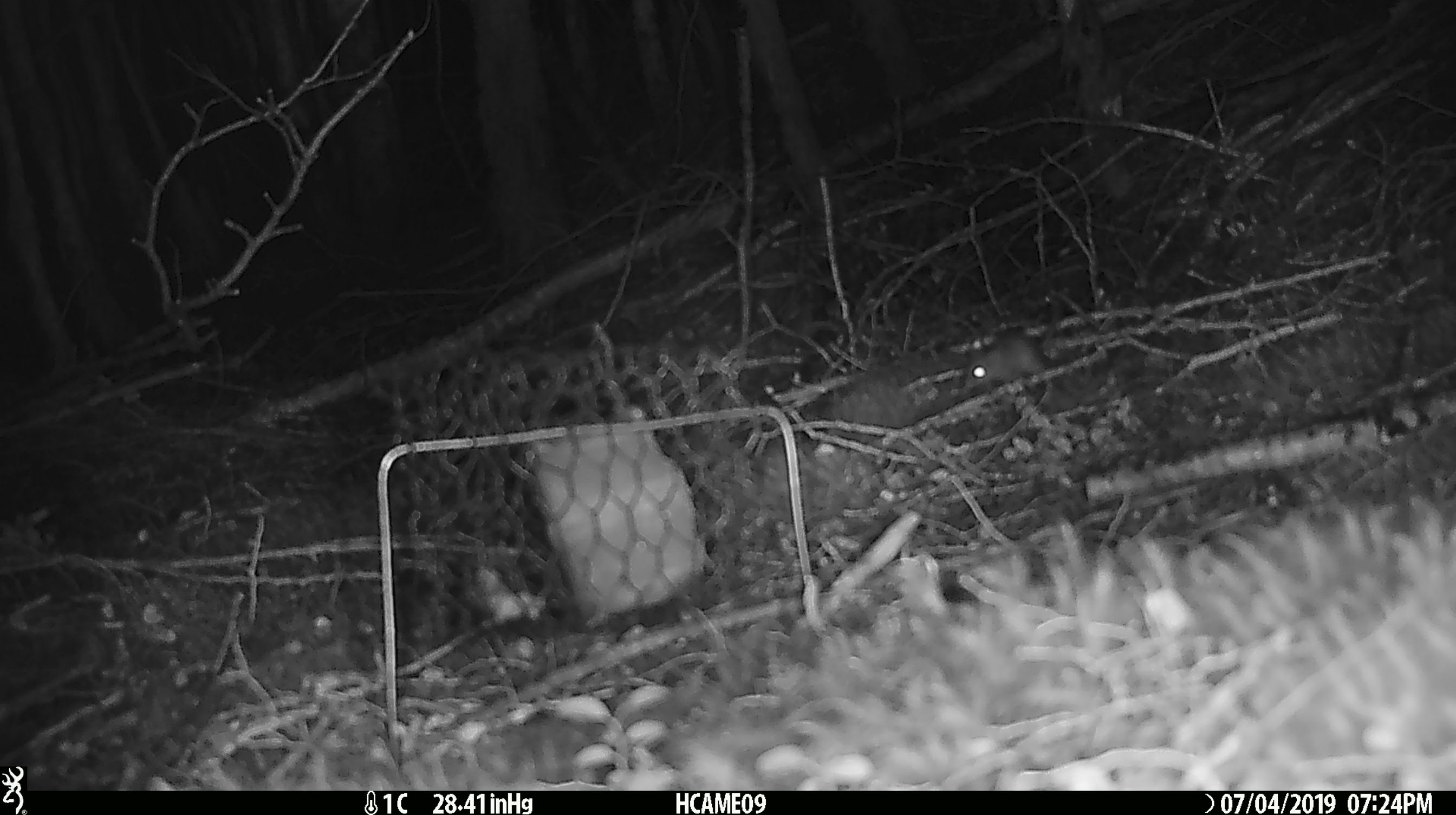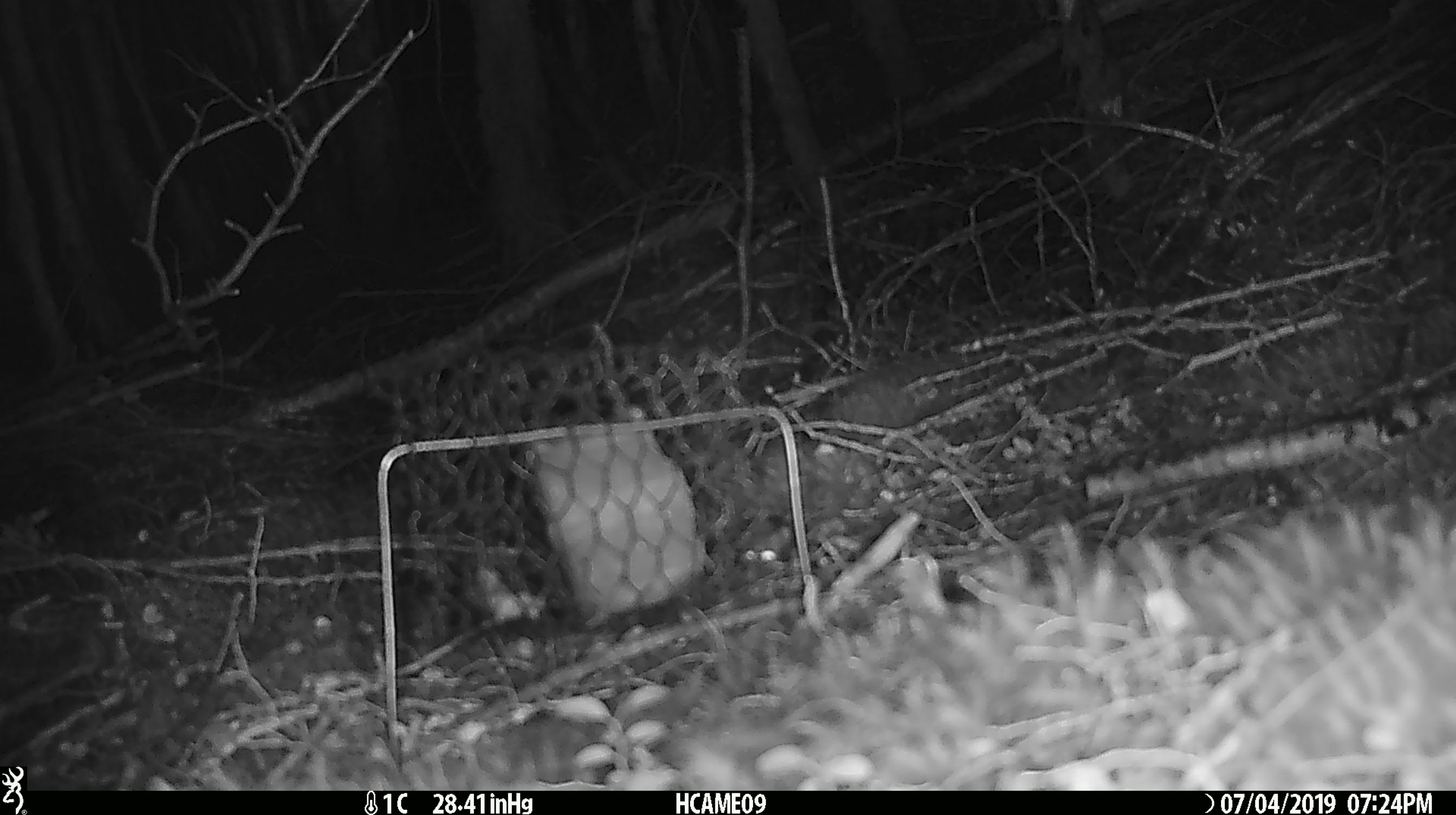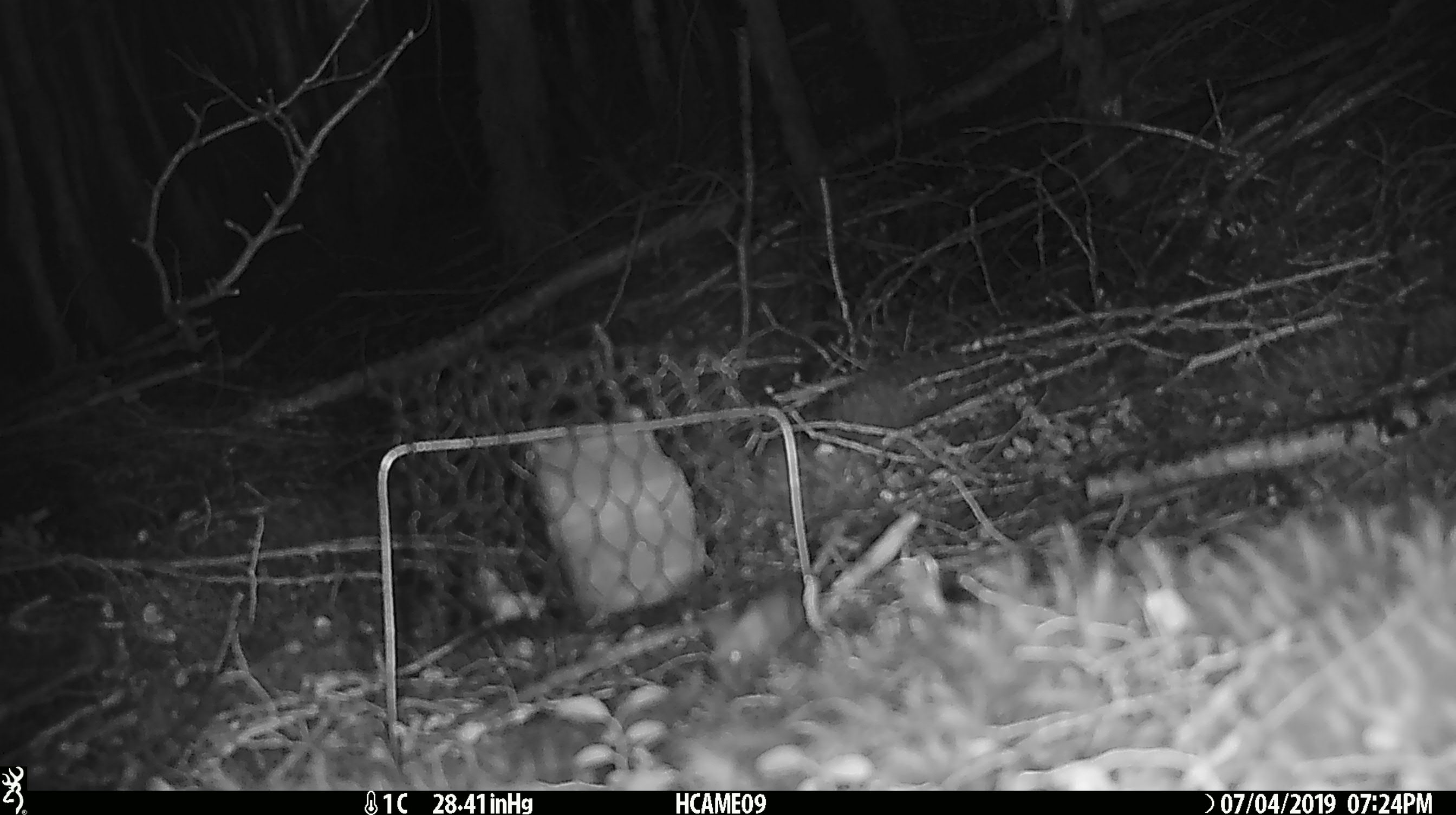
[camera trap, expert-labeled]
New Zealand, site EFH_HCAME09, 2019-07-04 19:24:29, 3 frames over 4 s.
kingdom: Animalia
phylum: Chordata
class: Mammalia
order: Rodentia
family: Muridae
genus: Mus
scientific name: Mus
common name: mouse